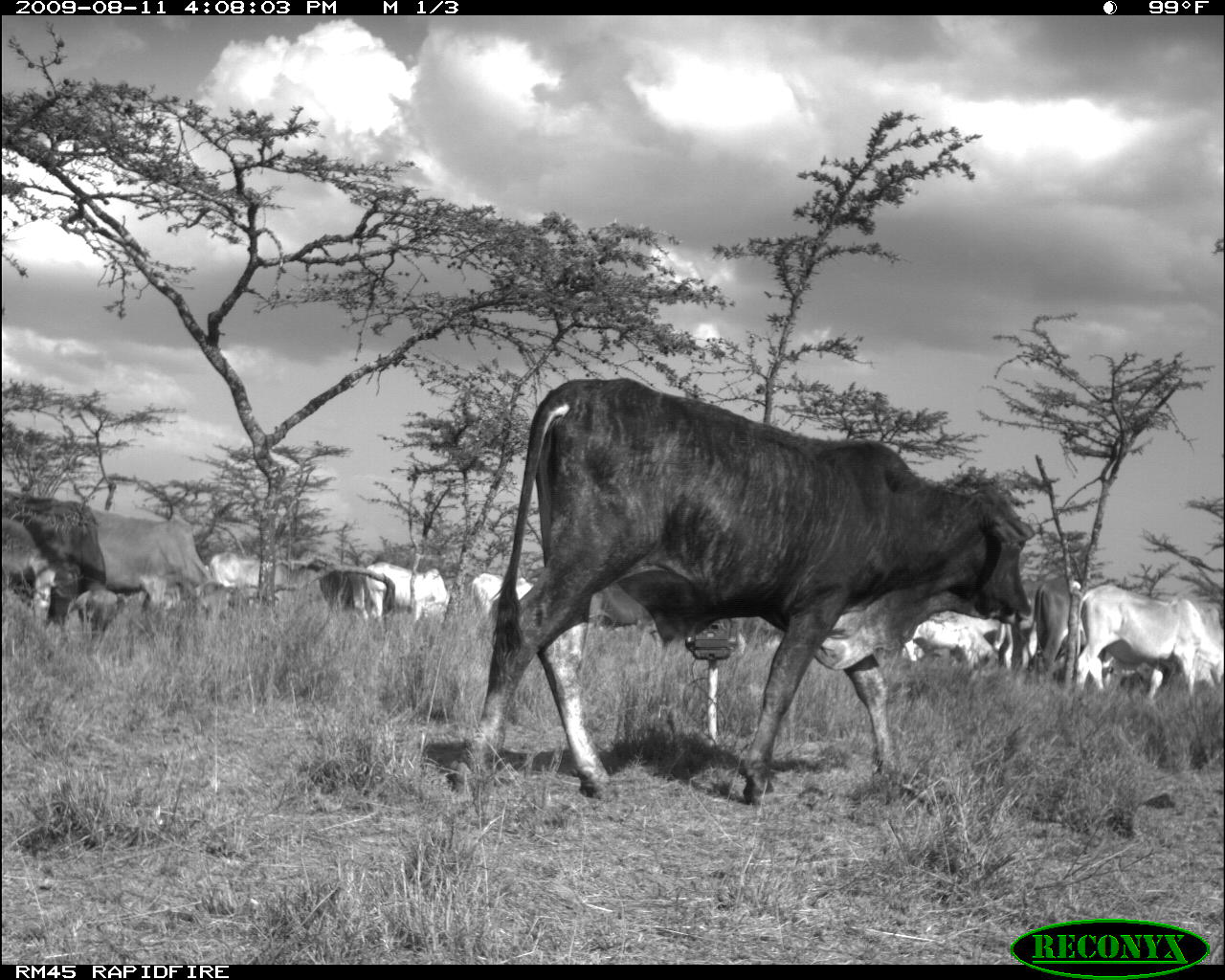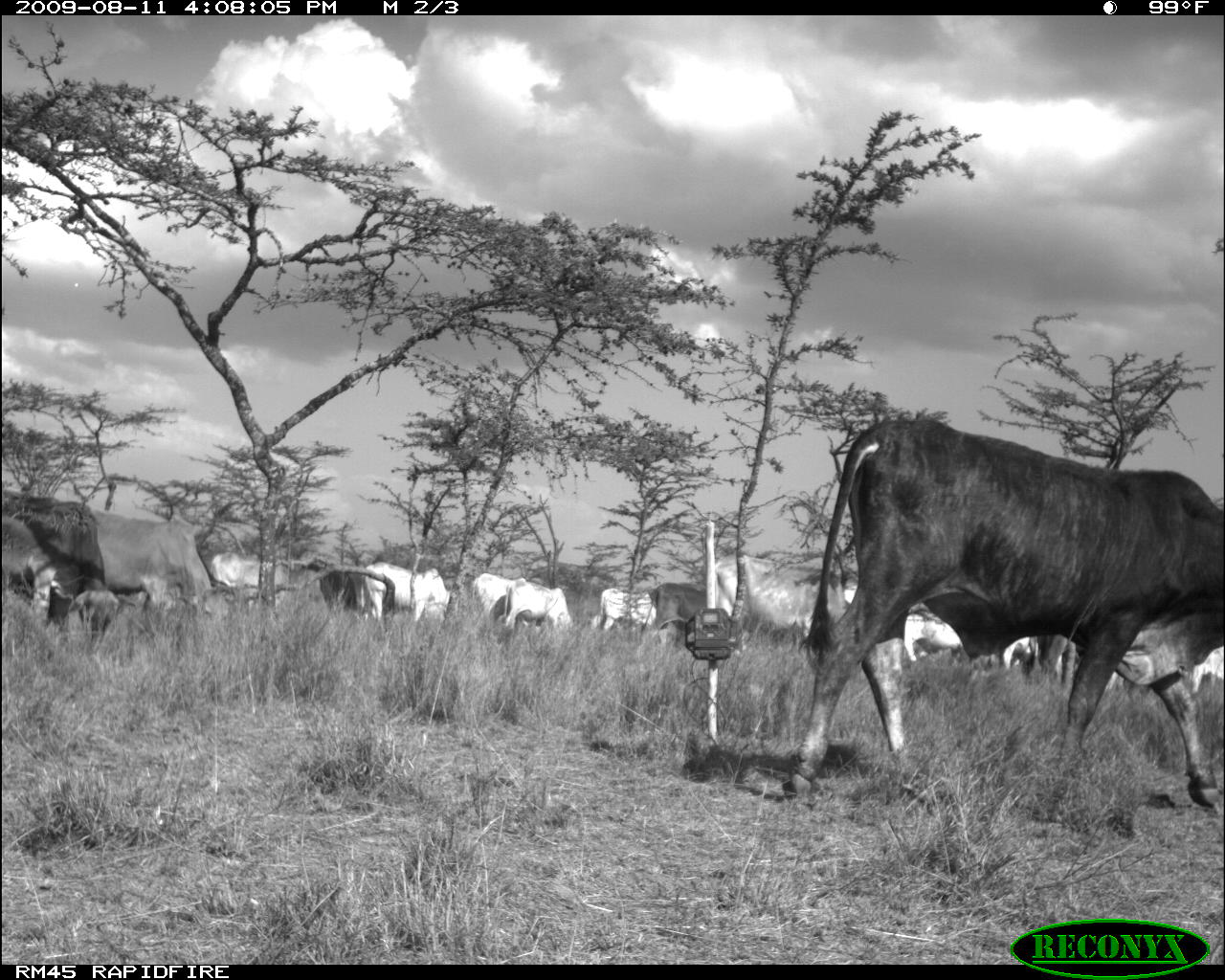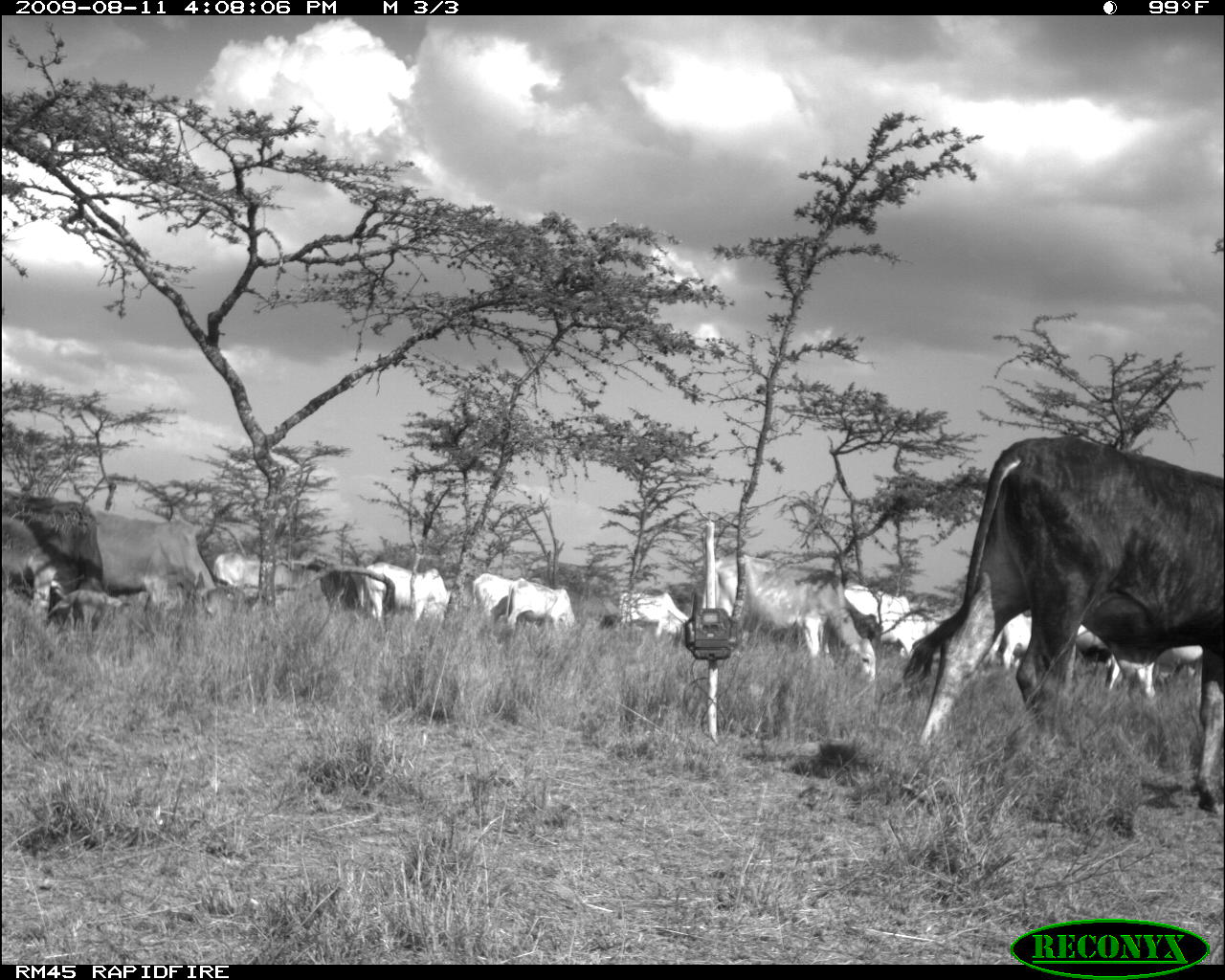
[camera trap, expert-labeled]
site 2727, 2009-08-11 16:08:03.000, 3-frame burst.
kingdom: Animalia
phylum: Chordata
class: Mammalia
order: Artiodactyla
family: Bovidae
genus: Bos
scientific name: Bos taurus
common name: domestic cattle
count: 15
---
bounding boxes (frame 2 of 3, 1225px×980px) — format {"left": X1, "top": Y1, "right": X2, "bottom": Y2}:
bos taurus: {"left": 780, "top": 414, "right": 1225, "bottom": 812}
group: {"left": 1, "top": 481, "right": 1225, "bottom": 696}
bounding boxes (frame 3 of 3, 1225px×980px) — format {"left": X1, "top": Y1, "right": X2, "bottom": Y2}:
bos taurus: {"left": 916, "top": 434, "right": 1224, "bottom": 805}
group: {"left": 0, "top": 486, "right": 1225, "bottom": 712}